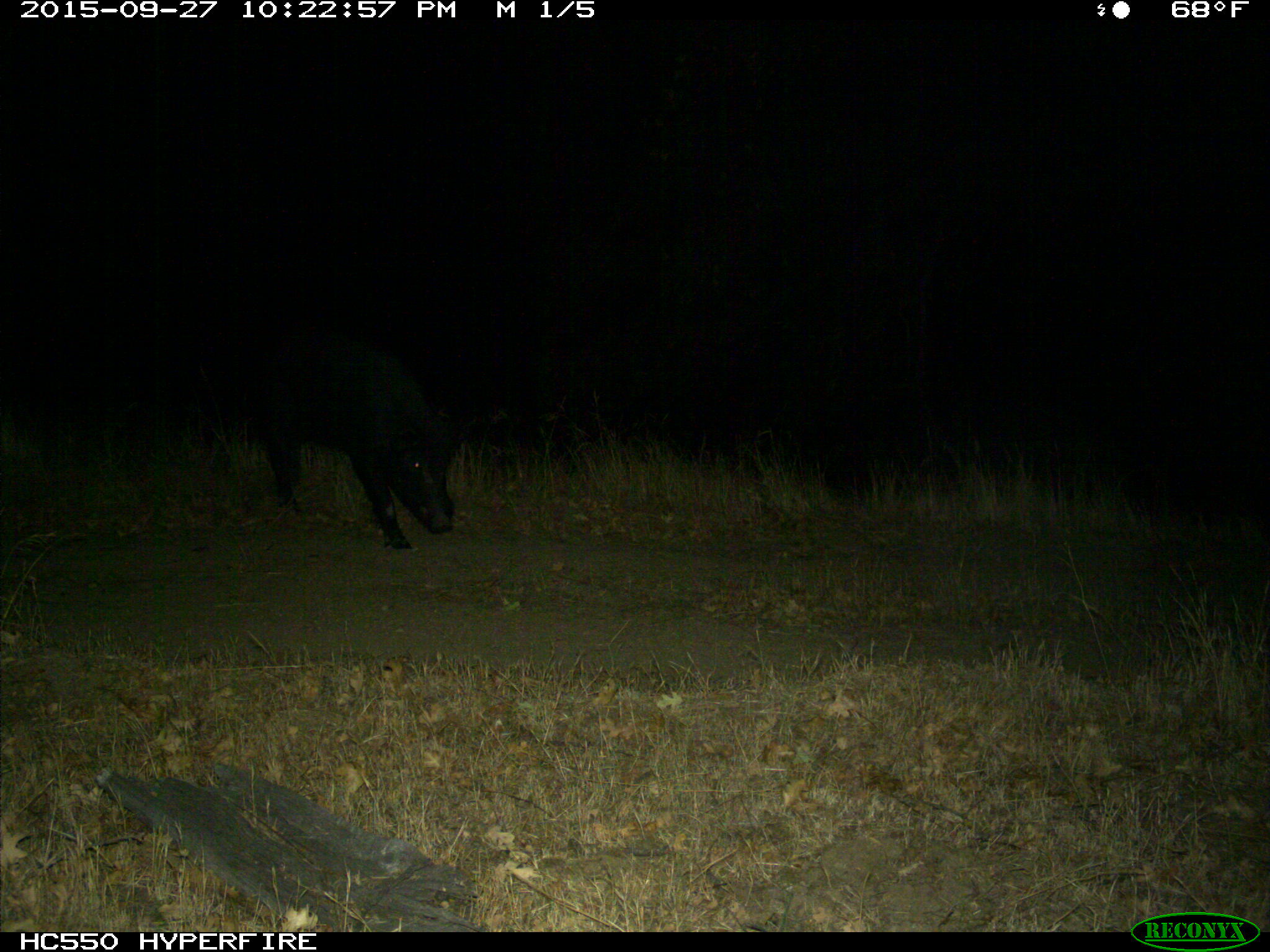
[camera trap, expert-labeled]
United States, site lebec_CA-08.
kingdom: Animalia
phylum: Chordata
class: Mammalia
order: Artiodactyla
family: Suidae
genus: Sus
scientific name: Sus scrofa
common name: wild boar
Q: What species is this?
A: Sus scrofa (wild boar).